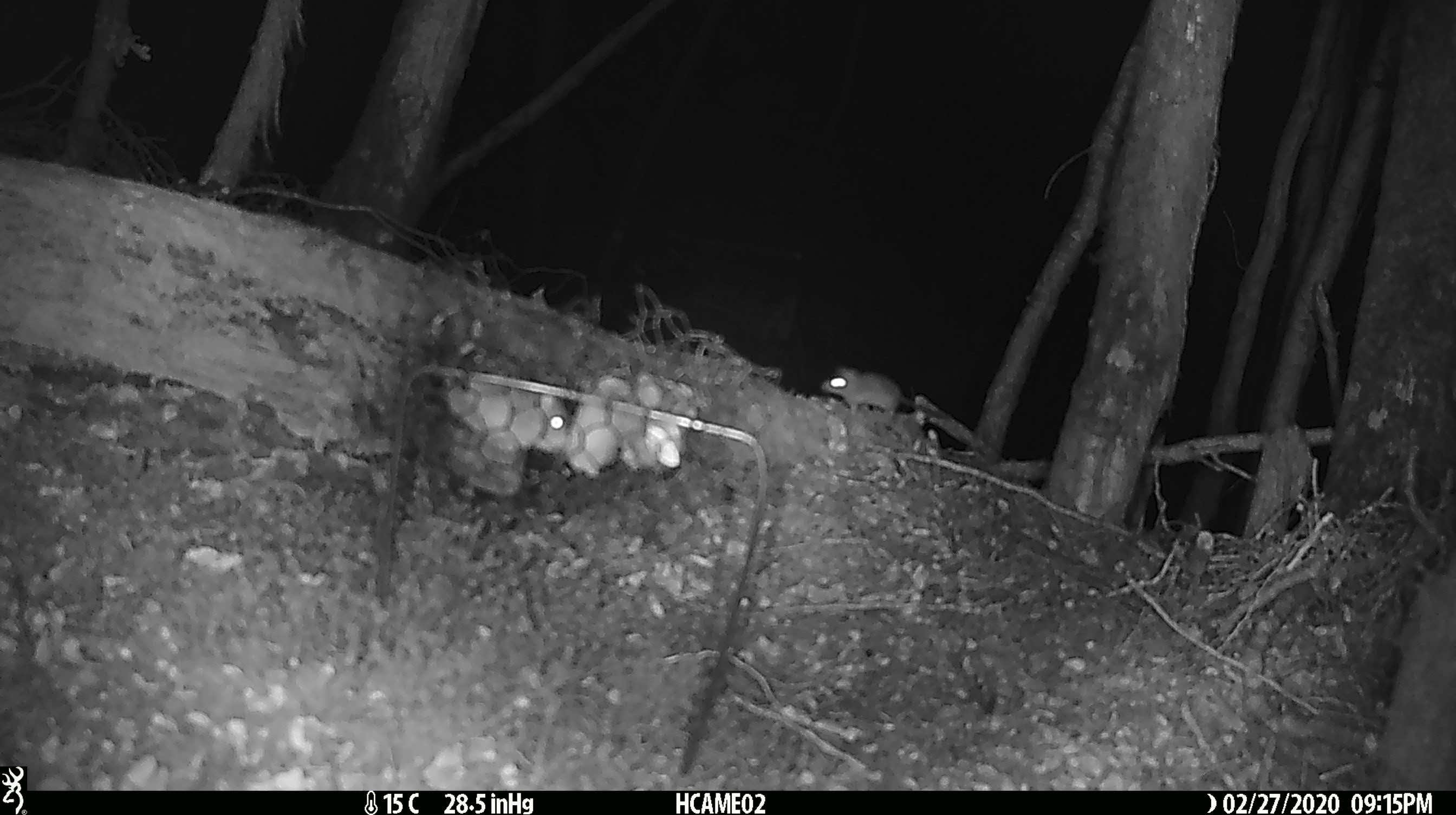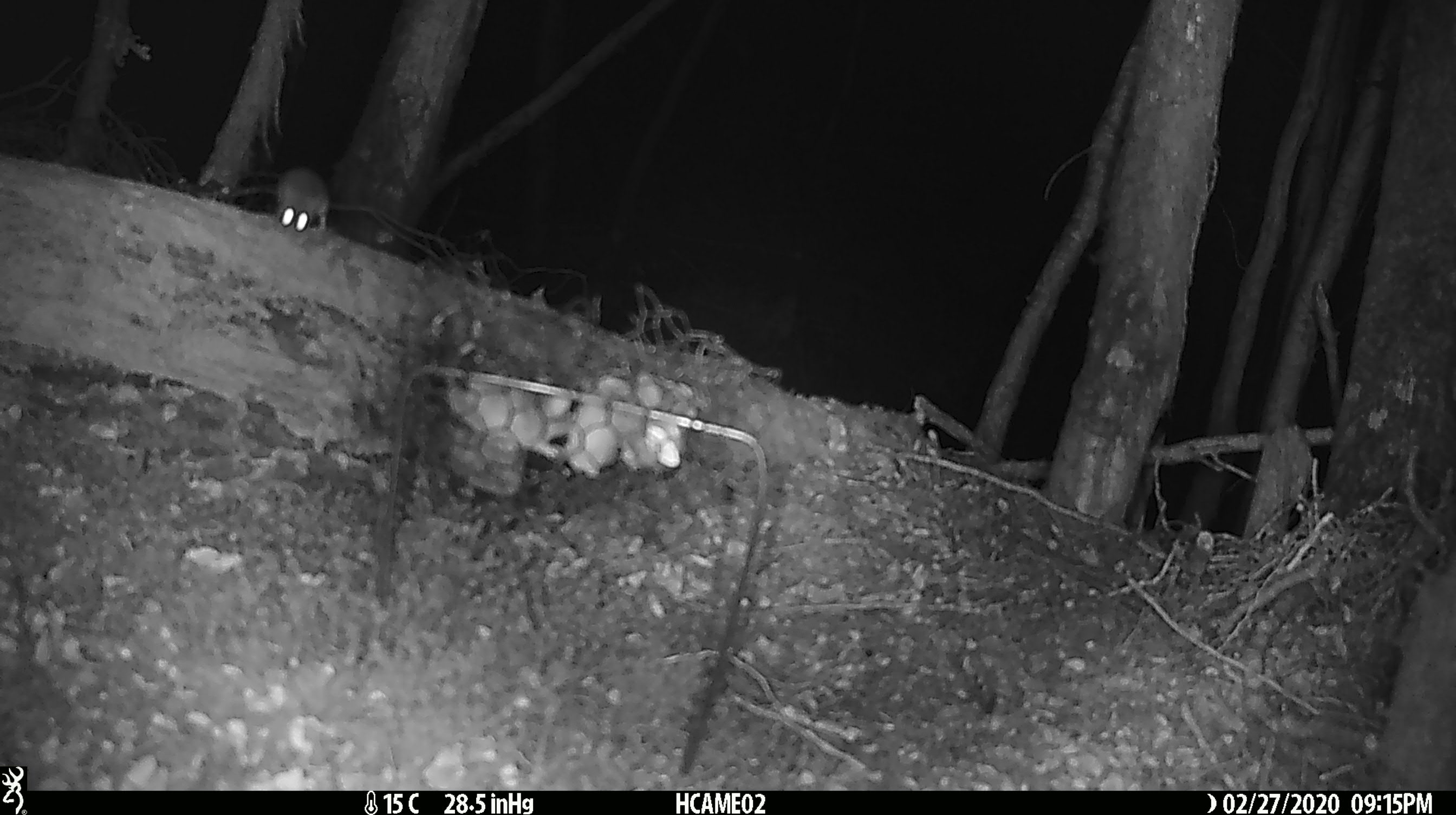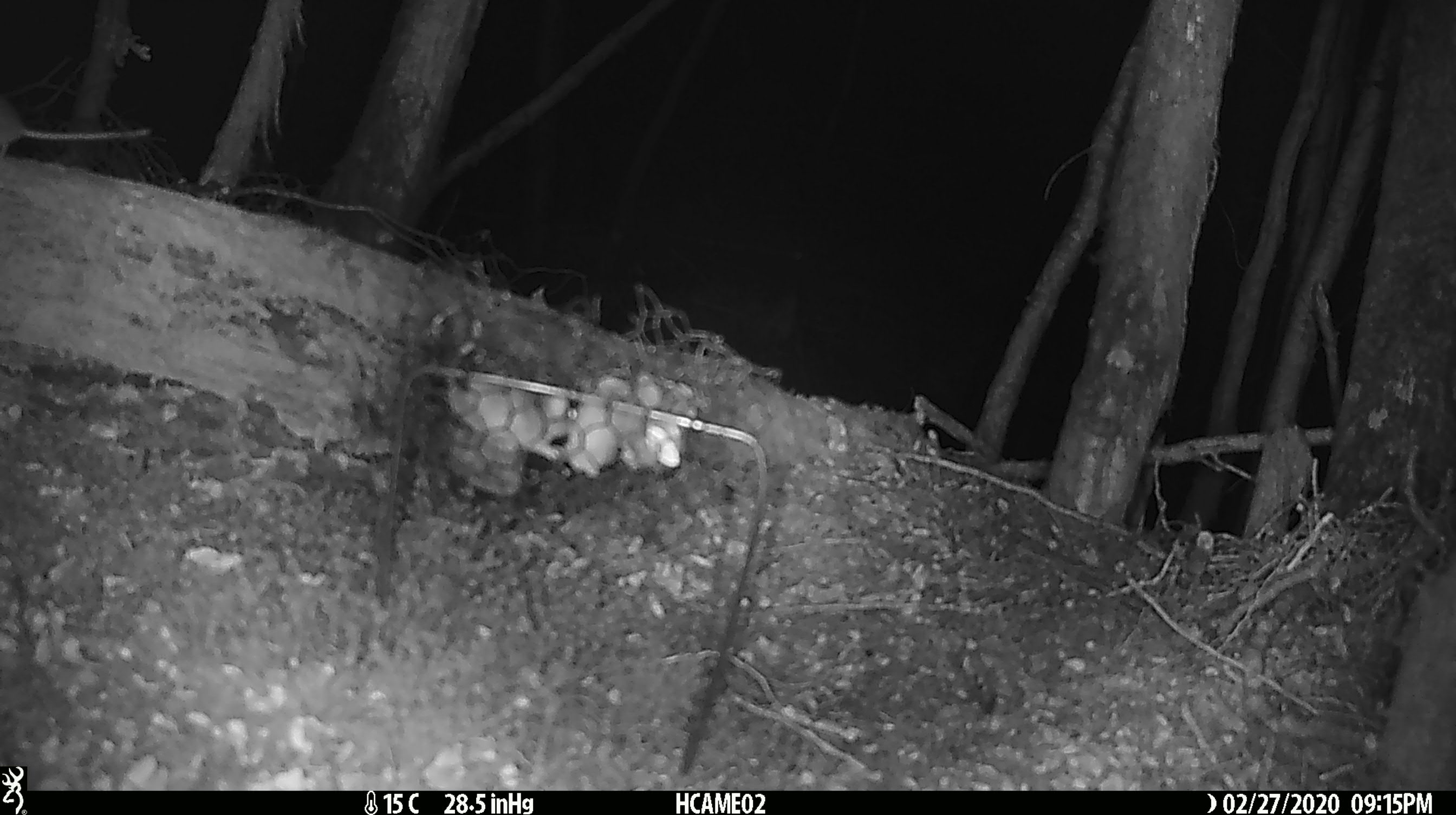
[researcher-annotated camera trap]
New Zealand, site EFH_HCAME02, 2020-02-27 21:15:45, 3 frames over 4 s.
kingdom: Animalia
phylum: Chordata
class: Mammalia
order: Rodentia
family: Muridae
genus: Mus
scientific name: Mus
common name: mouse